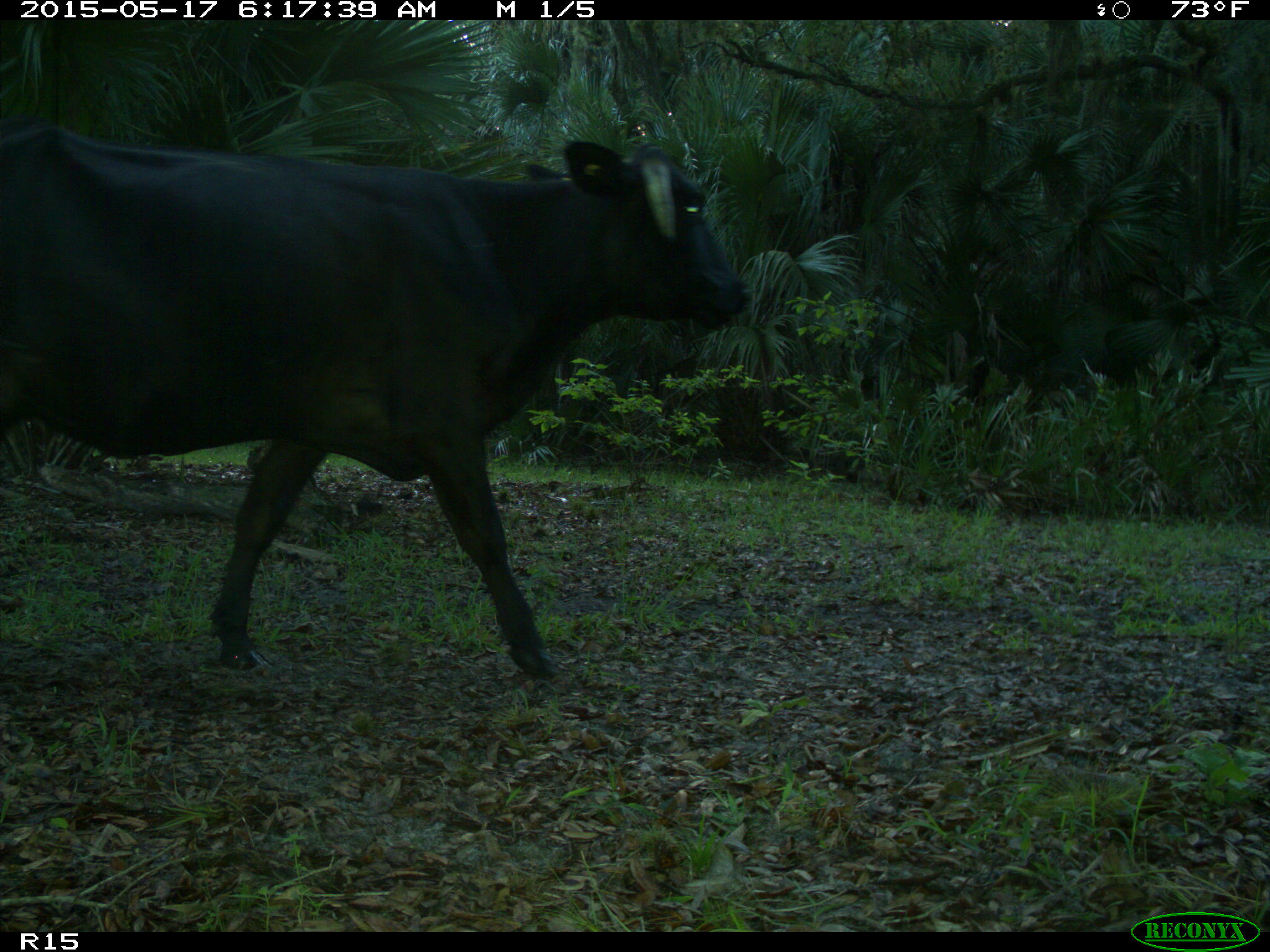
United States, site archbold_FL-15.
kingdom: Animalia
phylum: Chordata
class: Mammalia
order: Artiodactyla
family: Bovidae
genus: Bos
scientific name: Bos taurus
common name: domestic cow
Bos taurus (domestic cow).